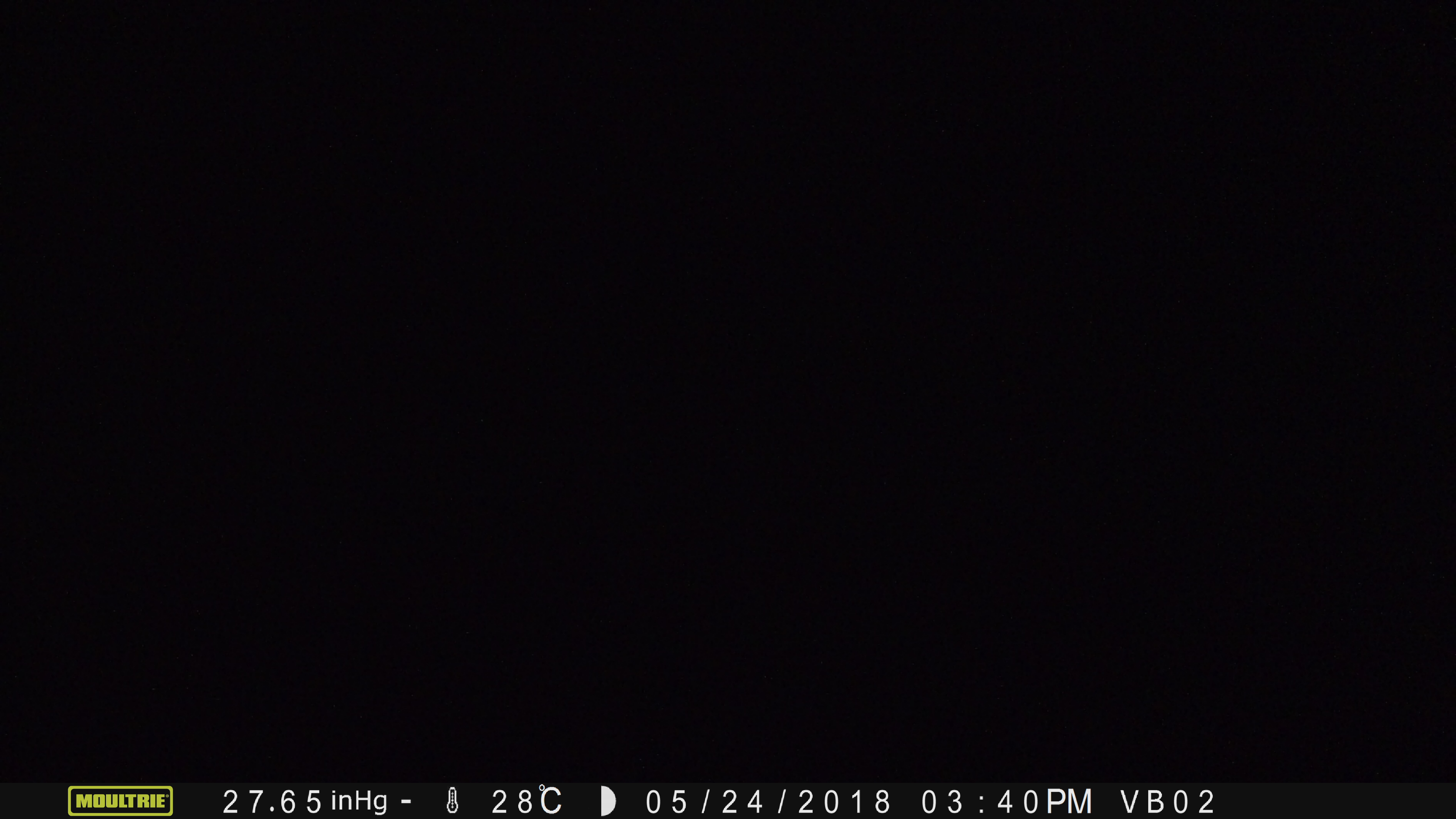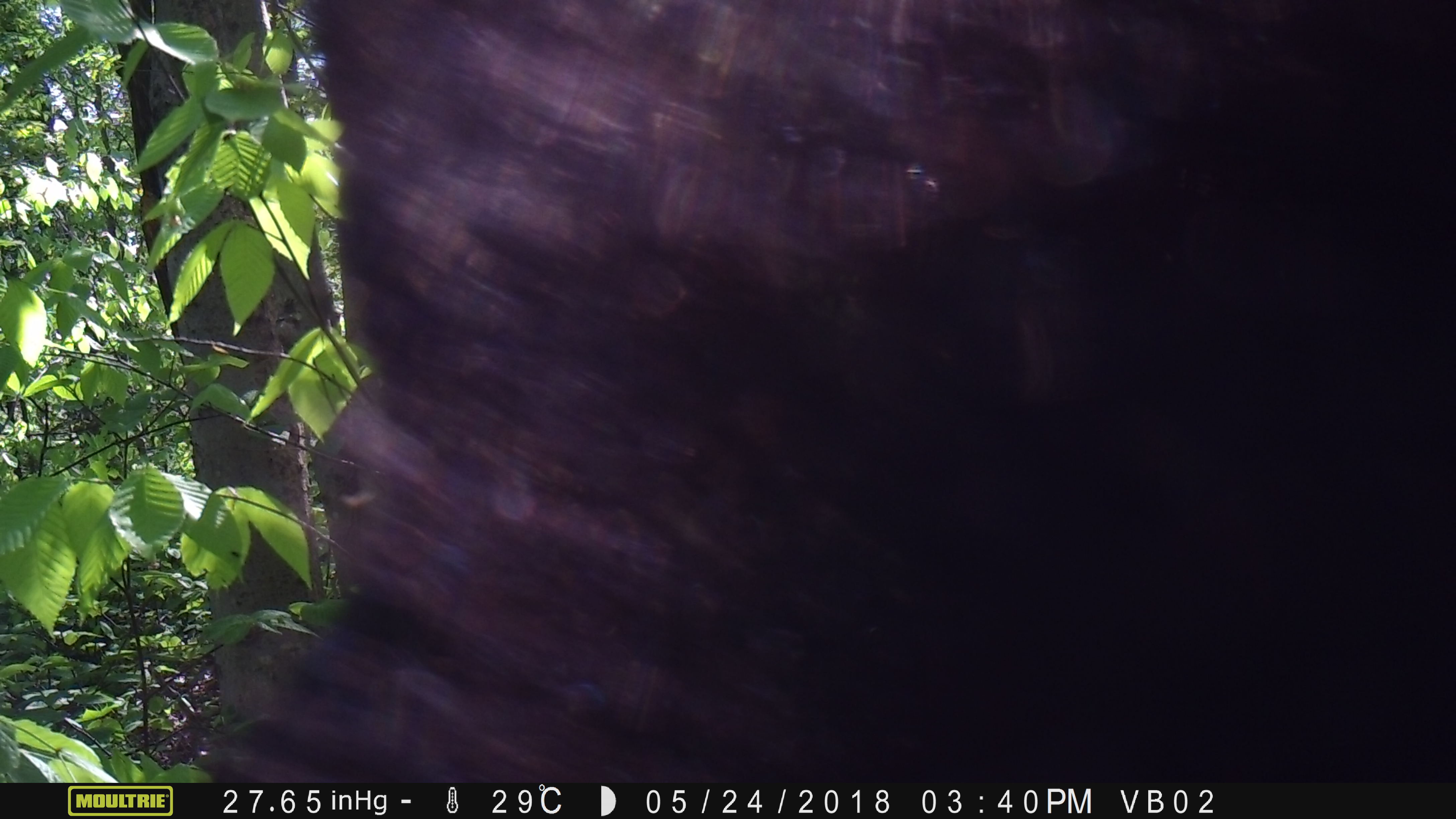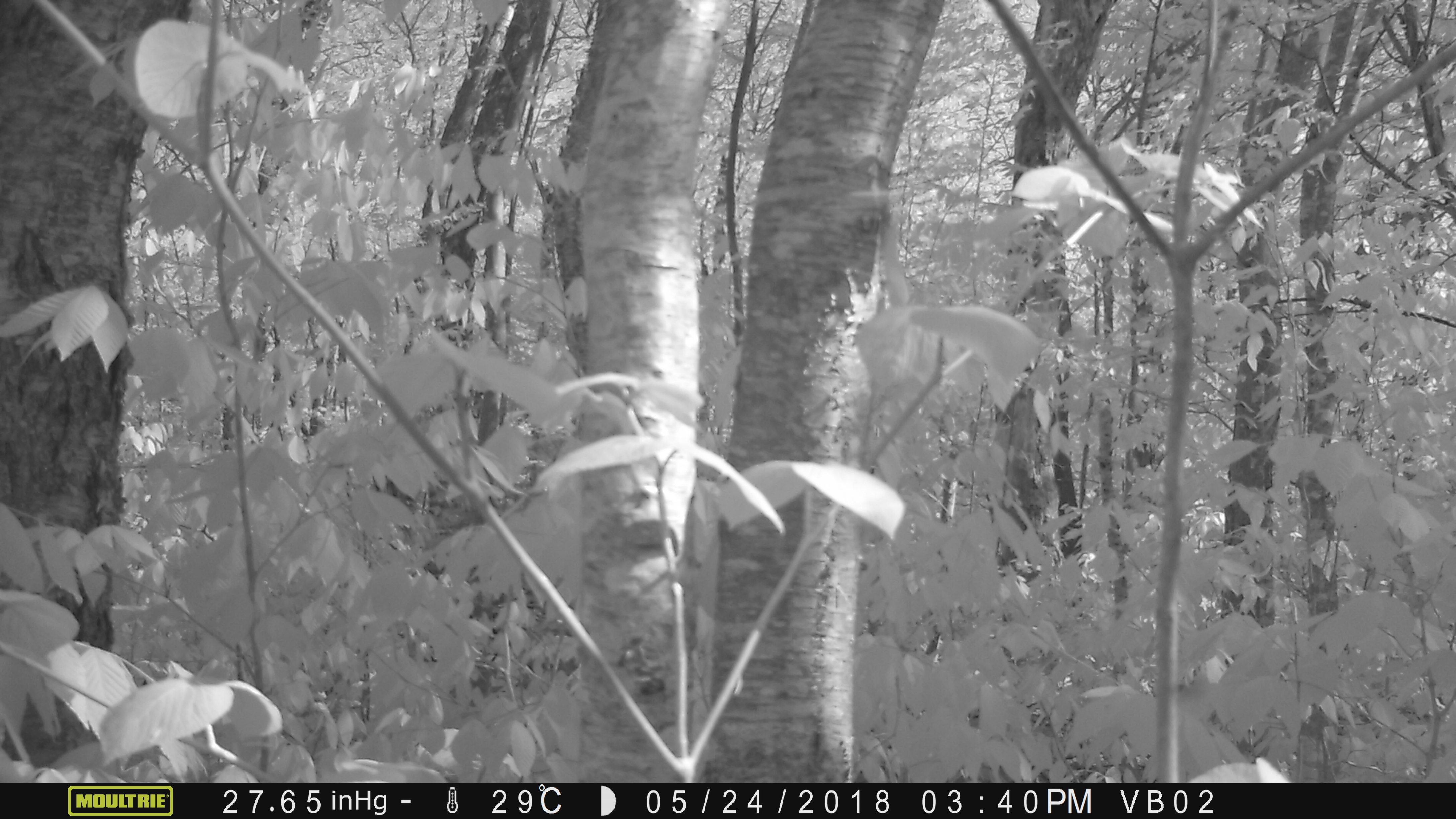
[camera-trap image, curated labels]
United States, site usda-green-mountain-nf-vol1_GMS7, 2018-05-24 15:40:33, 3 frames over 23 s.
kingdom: Animalia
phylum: Chordata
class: Mammalia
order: Carnivora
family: Ursidae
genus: Ursus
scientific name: Ursus americanus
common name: black bear